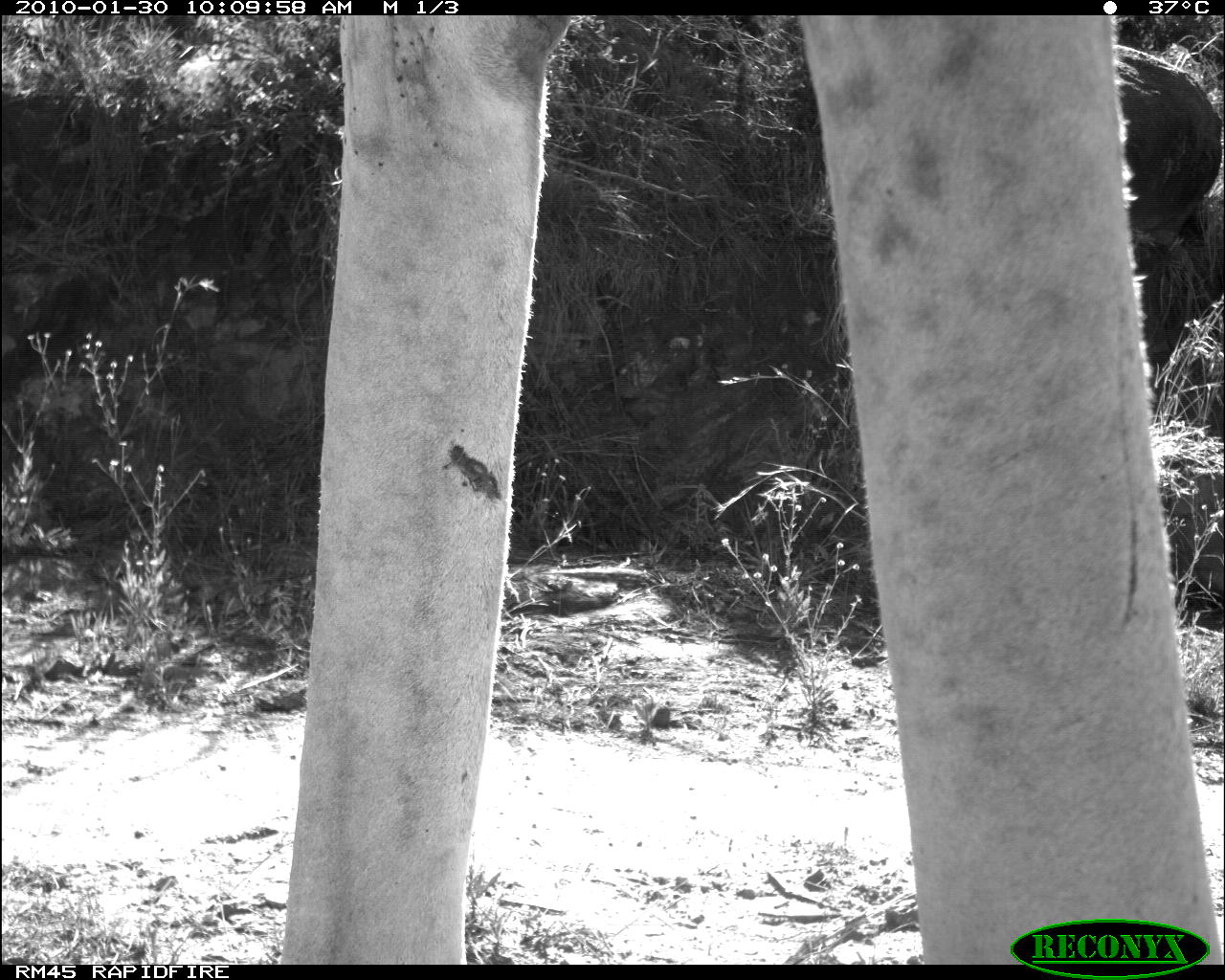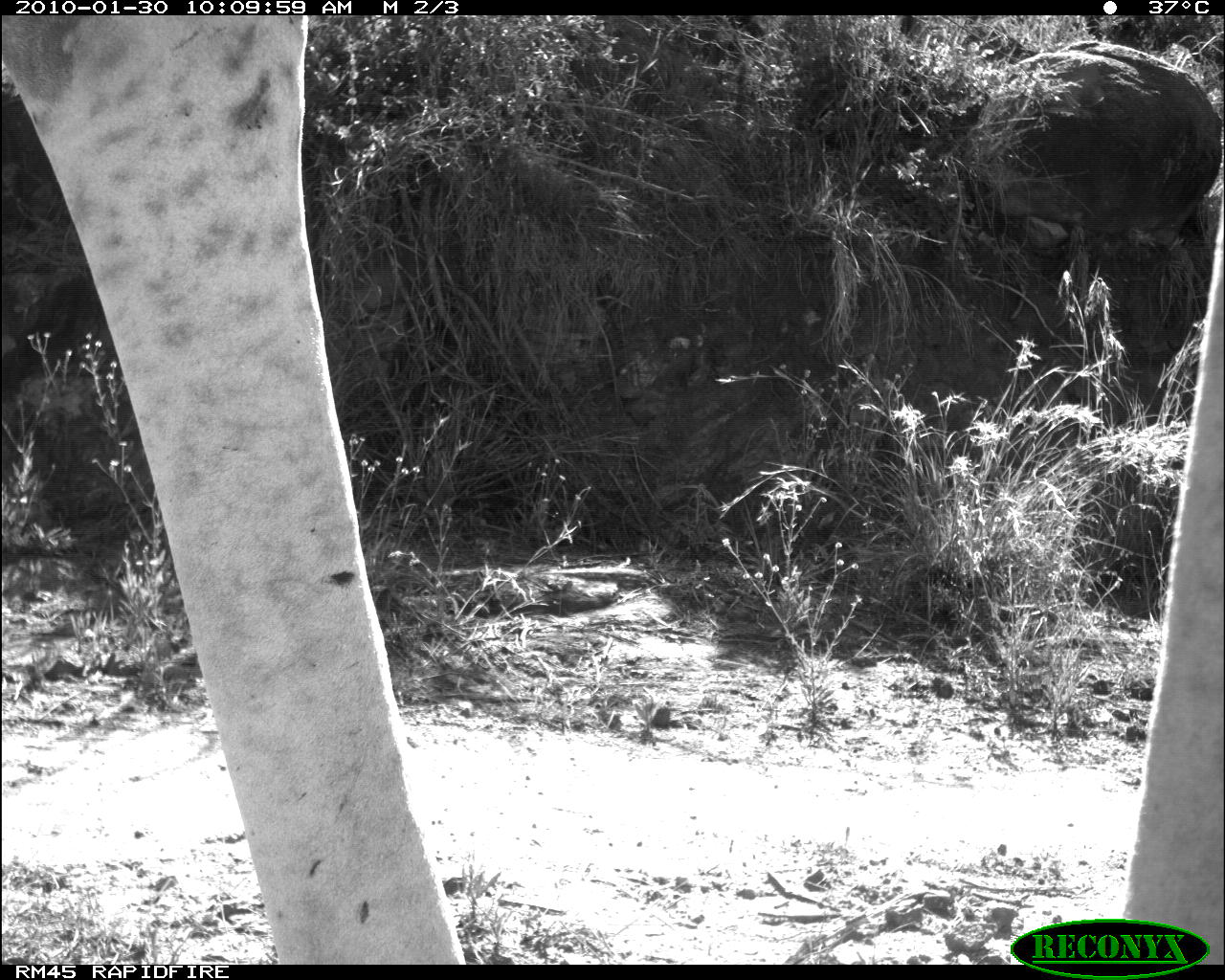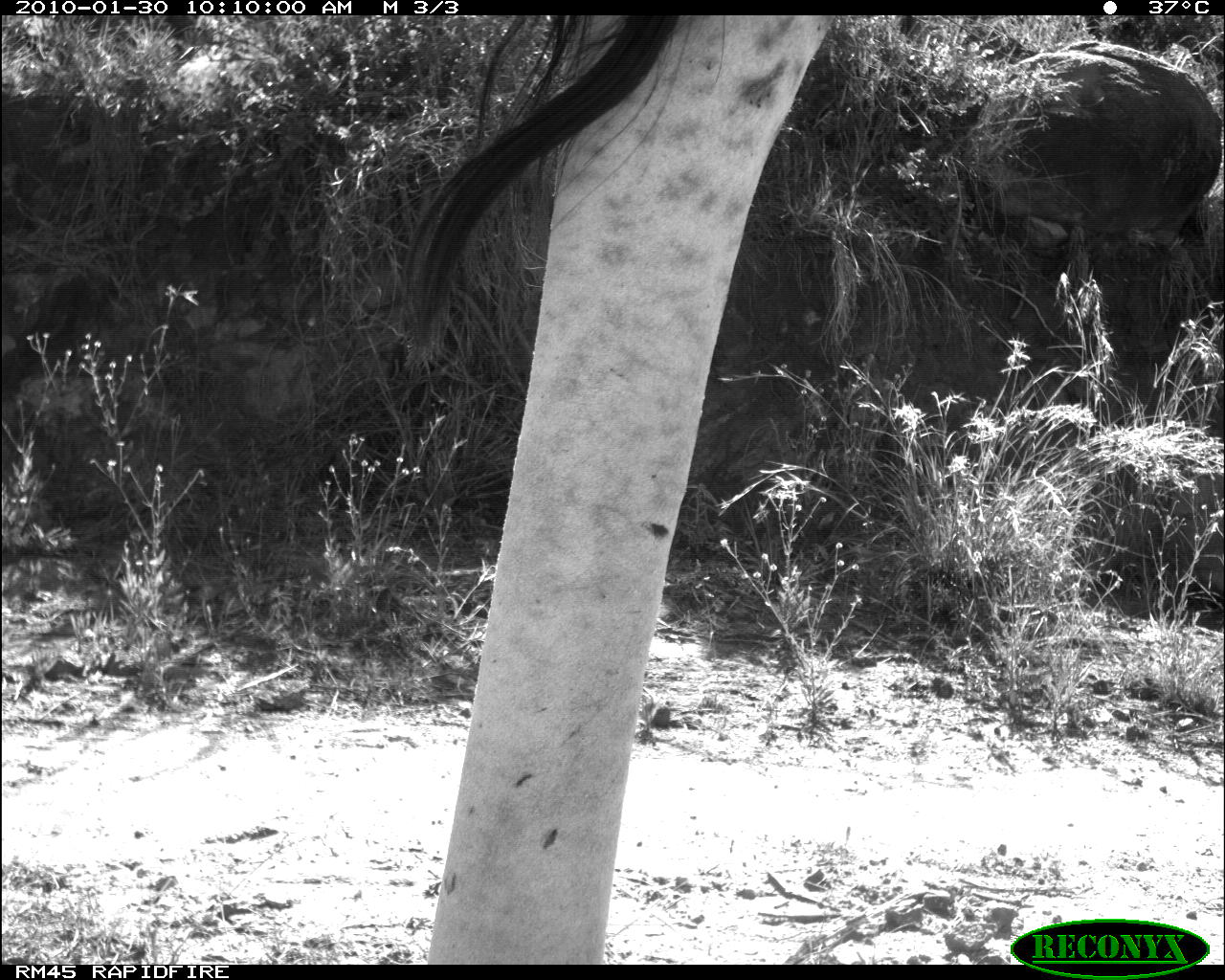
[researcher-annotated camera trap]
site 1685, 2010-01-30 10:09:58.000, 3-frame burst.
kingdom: Animalia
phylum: Chordata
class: Mammalia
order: Artiodactyla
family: Giraffidae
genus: Giraffa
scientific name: Giraffa camelopardalis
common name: giraffe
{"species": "Giraffa camelopardalis (giraffe)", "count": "1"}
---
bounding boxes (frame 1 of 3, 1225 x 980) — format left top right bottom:
giraffa camelopardalis: 269 15 1225 964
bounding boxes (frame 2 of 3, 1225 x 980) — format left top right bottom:
giraffa camelopardalis: 0 15 1223 964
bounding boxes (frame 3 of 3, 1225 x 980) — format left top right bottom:
giraffa camelopardalis: 399 12 836 964